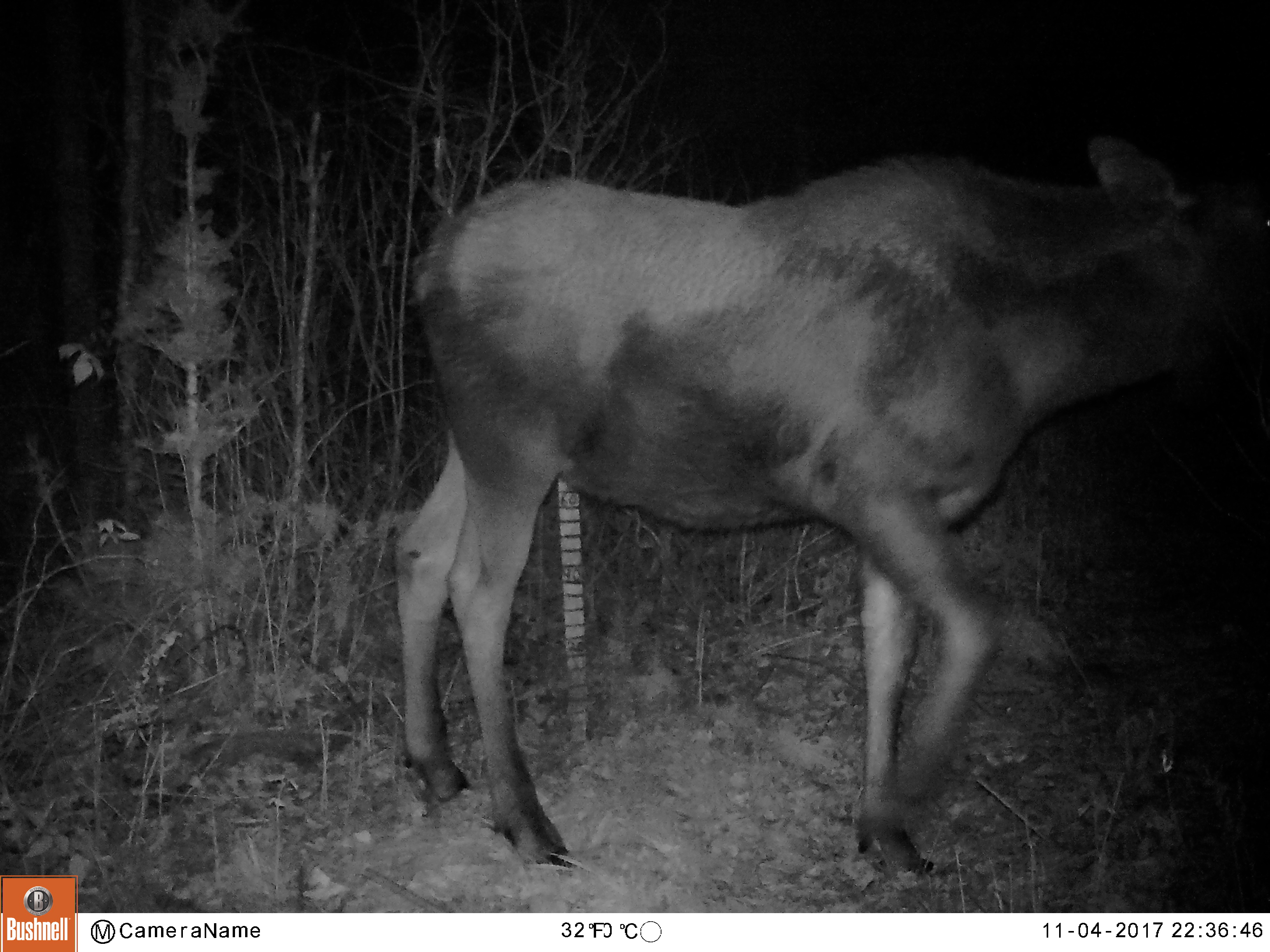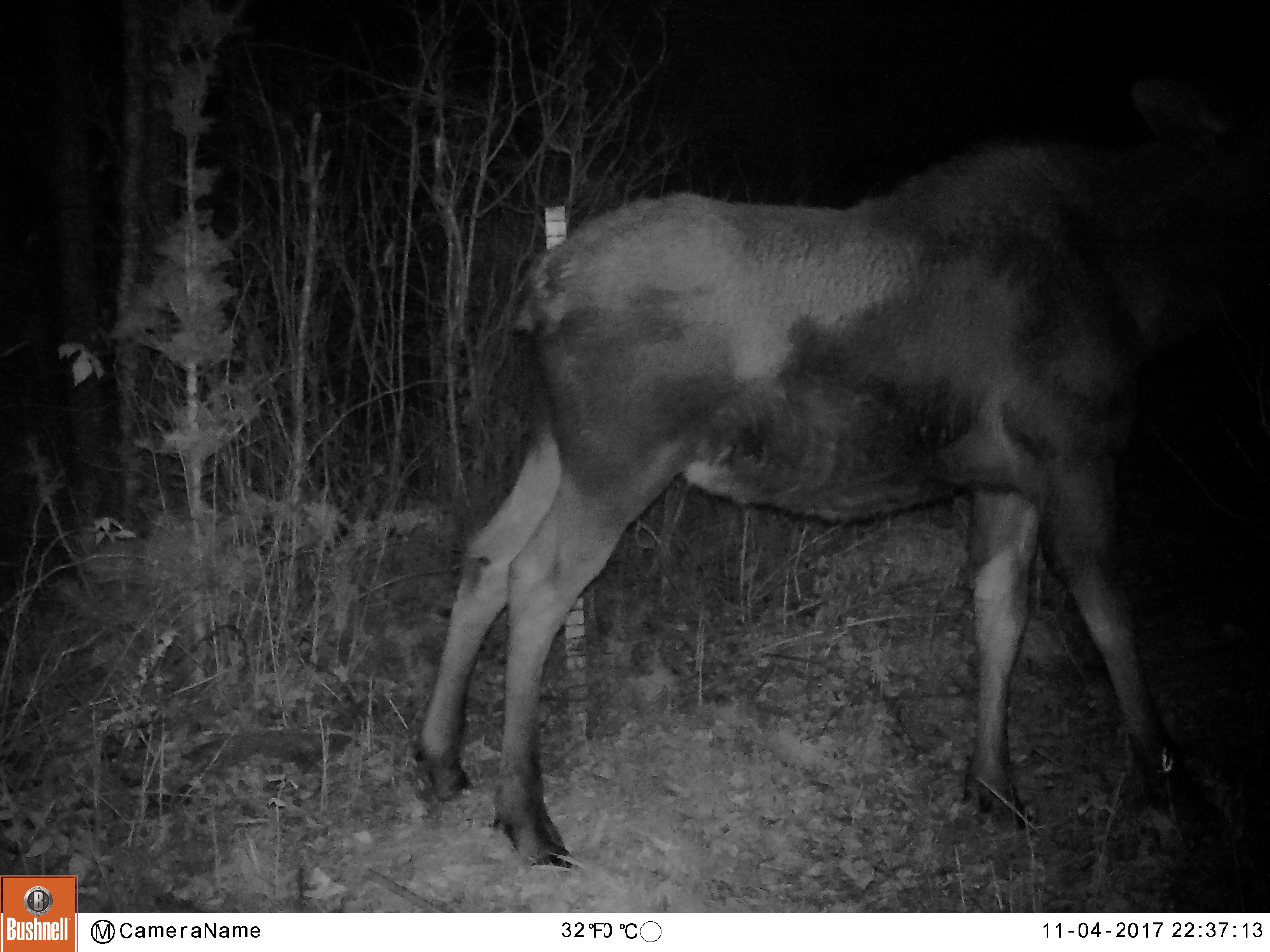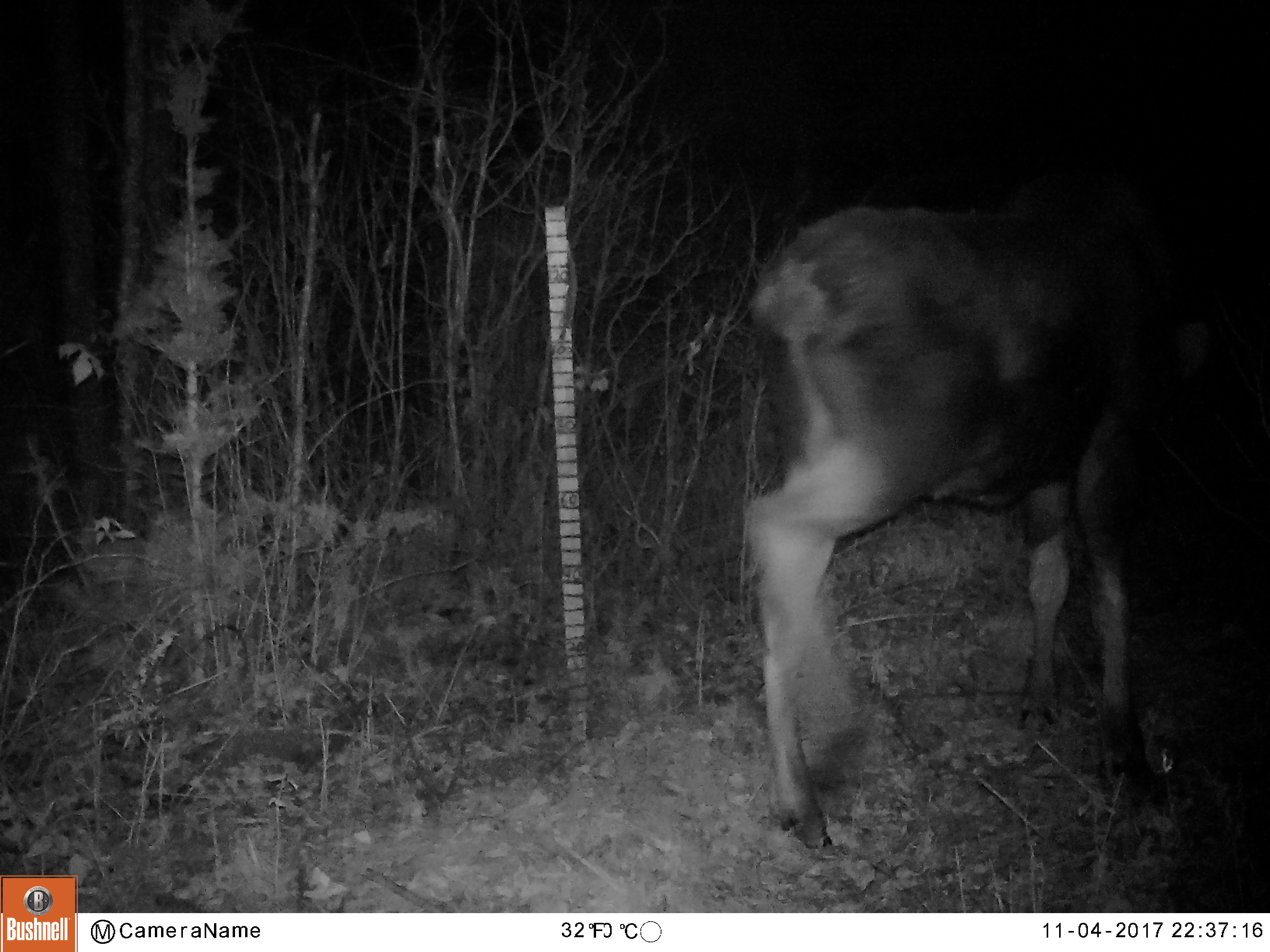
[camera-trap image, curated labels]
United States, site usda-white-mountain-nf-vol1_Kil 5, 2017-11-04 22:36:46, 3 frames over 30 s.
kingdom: Animalia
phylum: Chordata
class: Mammalia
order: Artiodactyla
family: Cervidae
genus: Alces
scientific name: Alces alces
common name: moose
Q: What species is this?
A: Moose (Alces alces).